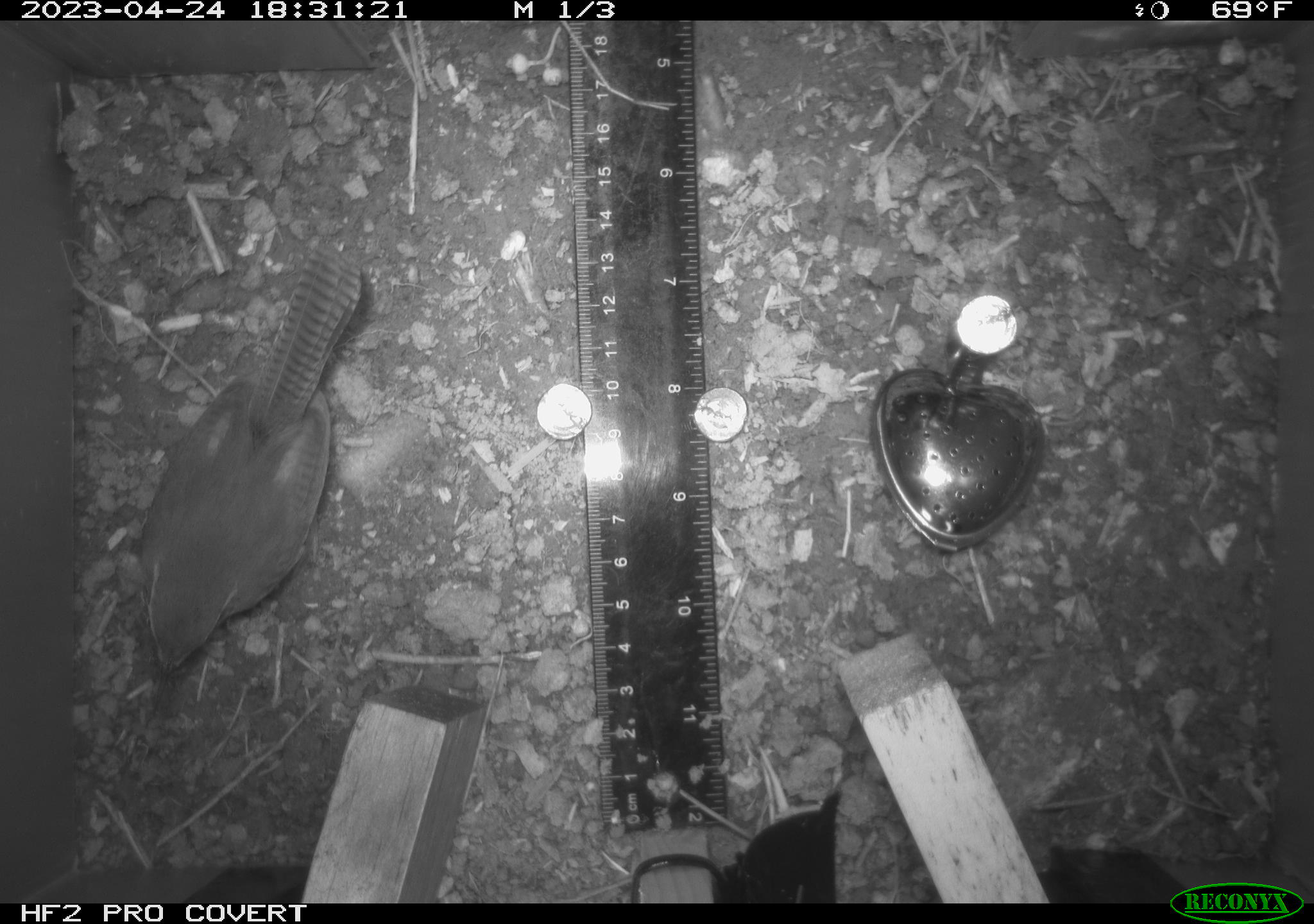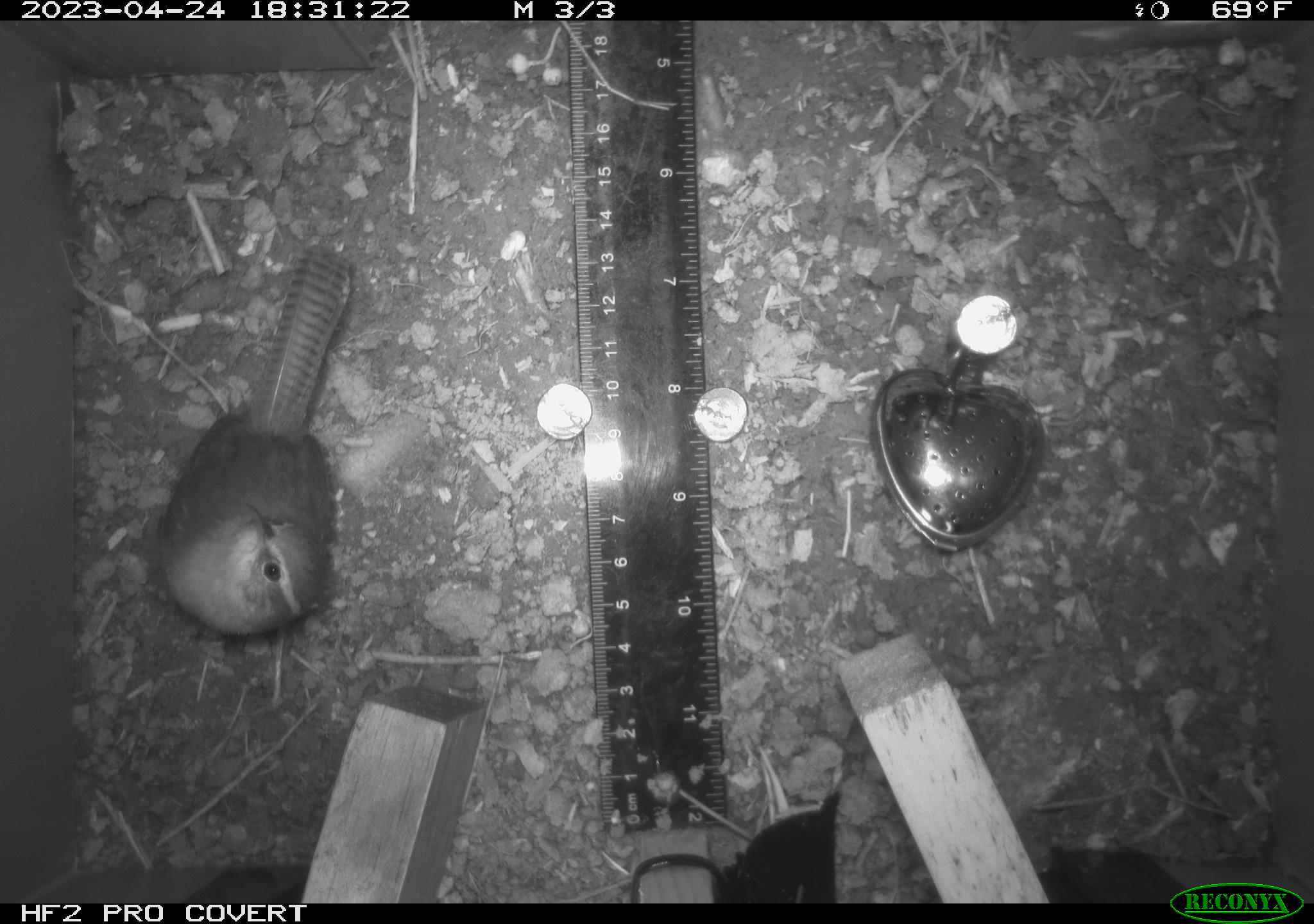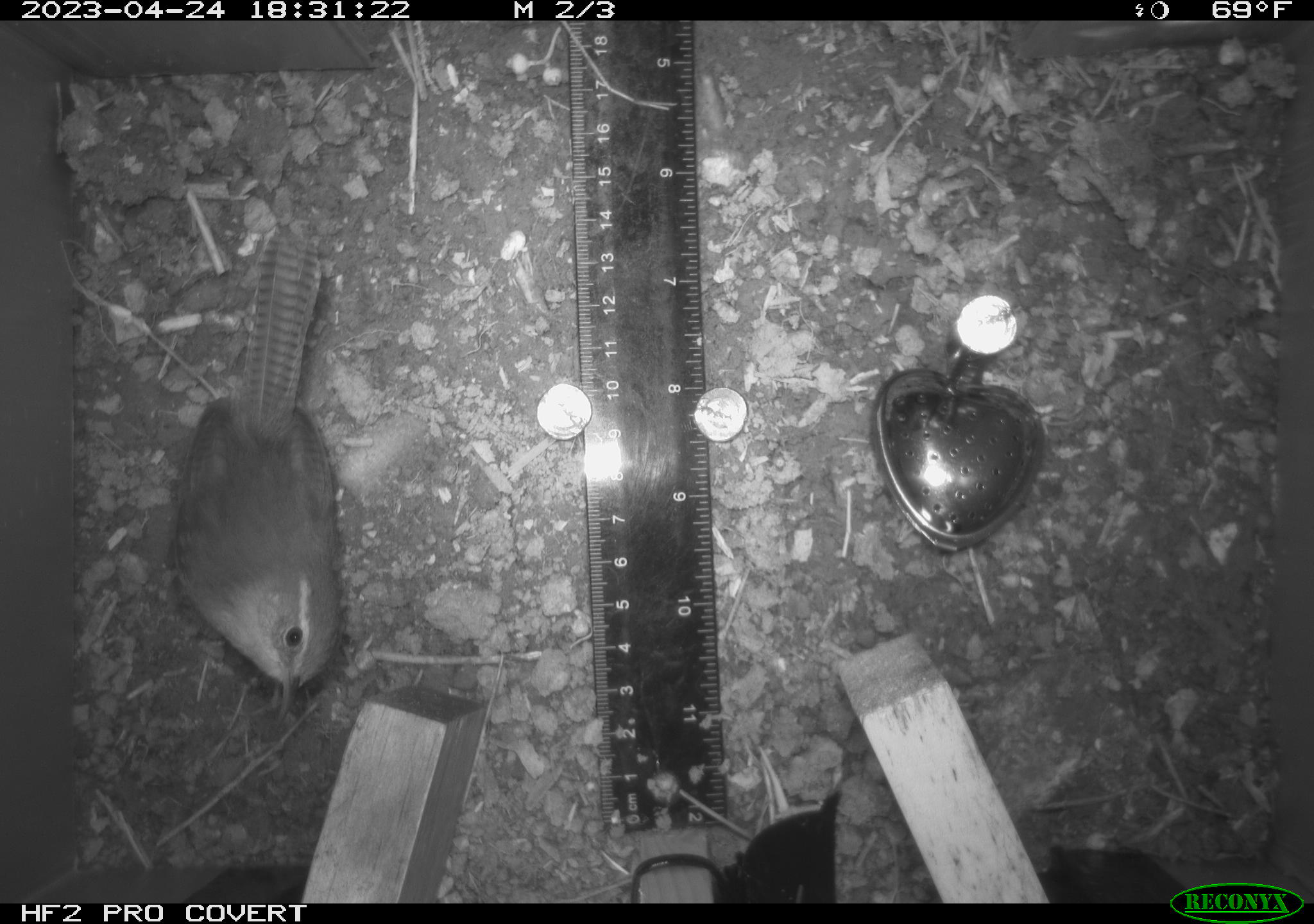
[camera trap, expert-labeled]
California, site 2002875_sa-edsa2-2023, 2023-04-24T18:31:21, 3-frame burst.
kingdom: Animalia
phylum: Chordata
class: Aves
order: Passeriformes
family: Troglodytidae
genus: Thryomanes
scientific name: Thryomanes bewickii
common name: bewick's wren